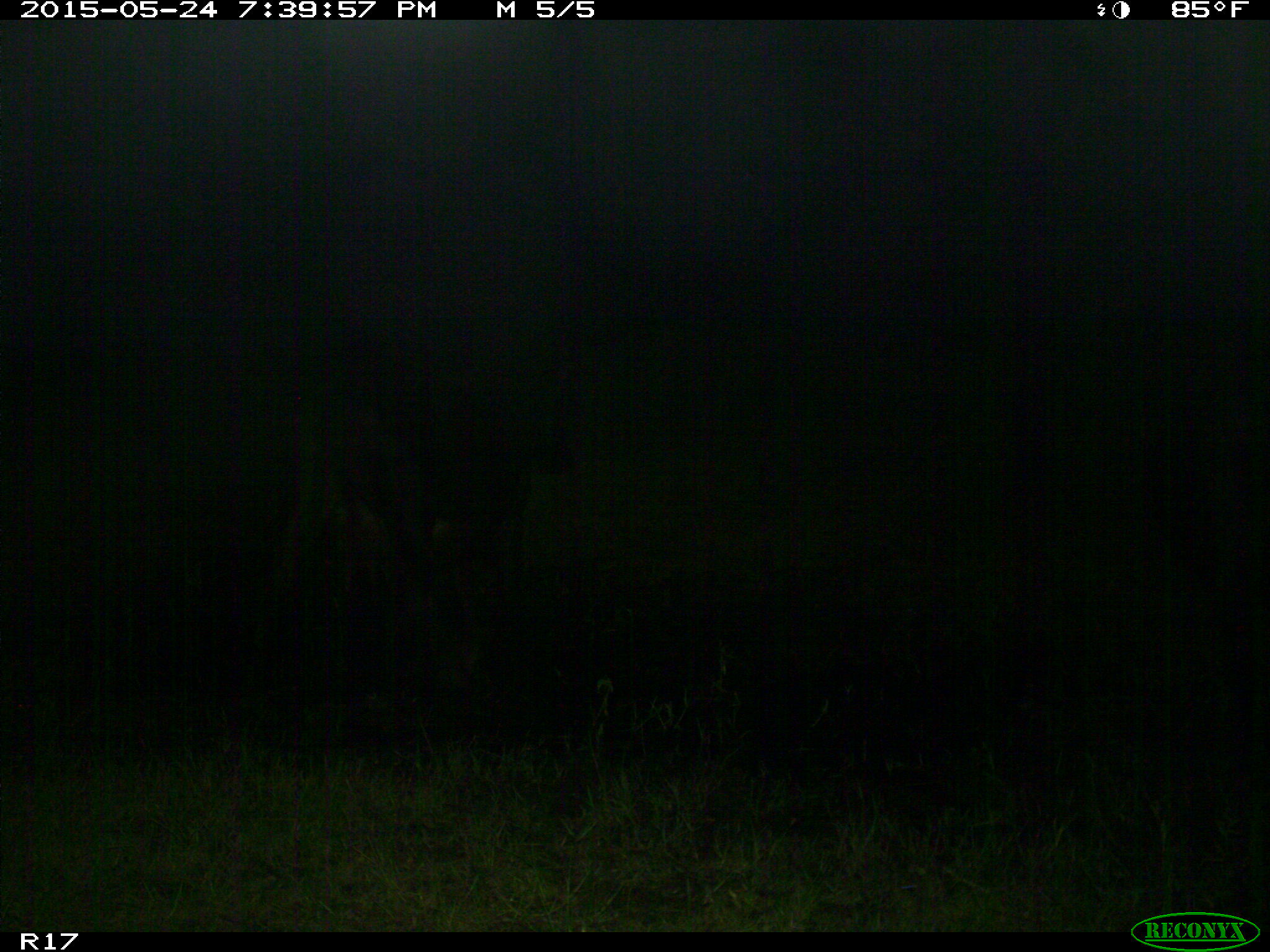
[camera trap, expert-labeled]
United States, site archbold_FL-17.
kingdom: Animalia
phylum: Chordata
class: Mammalia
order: Artiodactyla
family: Bovidae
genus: Bos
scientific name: Bos taurus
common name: domestic cow